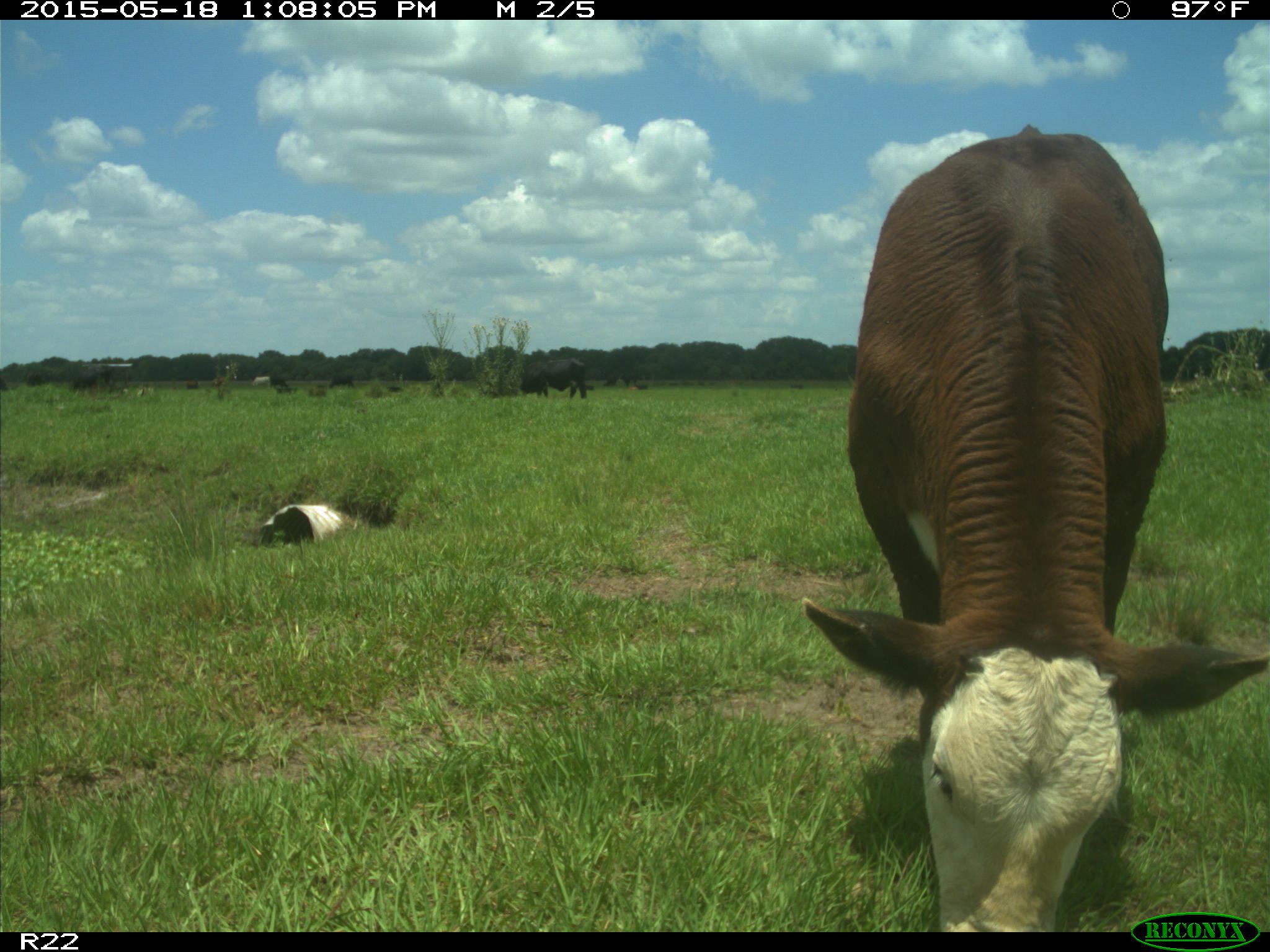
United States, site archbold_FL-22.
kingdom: Animalia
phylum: Chordata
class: Mammalia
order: Artiodactyla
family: Bovidae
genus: Bos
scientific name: Bos taurus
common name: domestic cow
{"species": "Bos taurus (domestic cow)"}